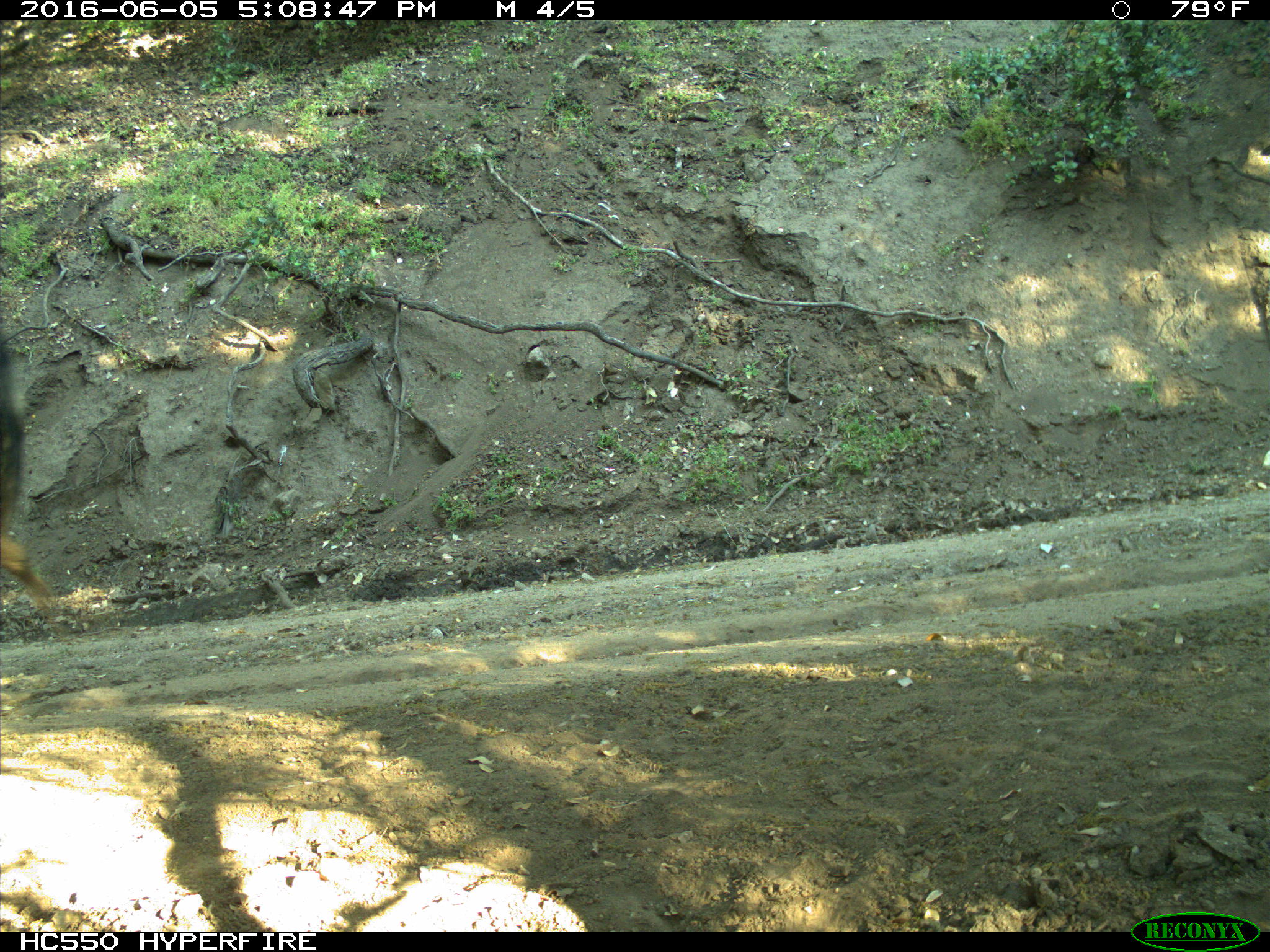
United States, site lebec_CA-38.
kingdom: Animalia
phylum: Chordata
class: Mammalia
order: Artiodactyla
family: Bovidae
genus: Bos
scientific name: Bos taurus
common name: domestic cow